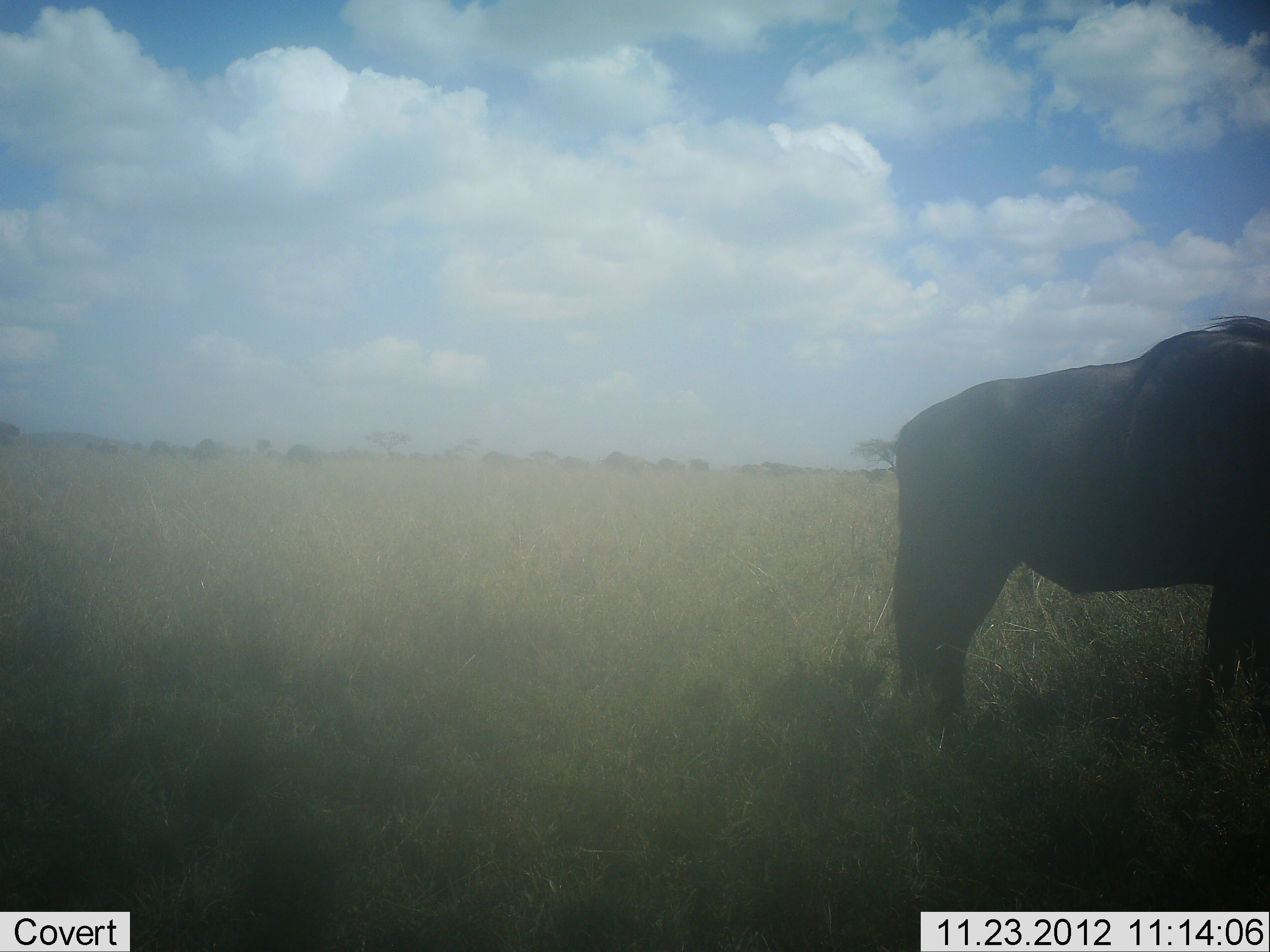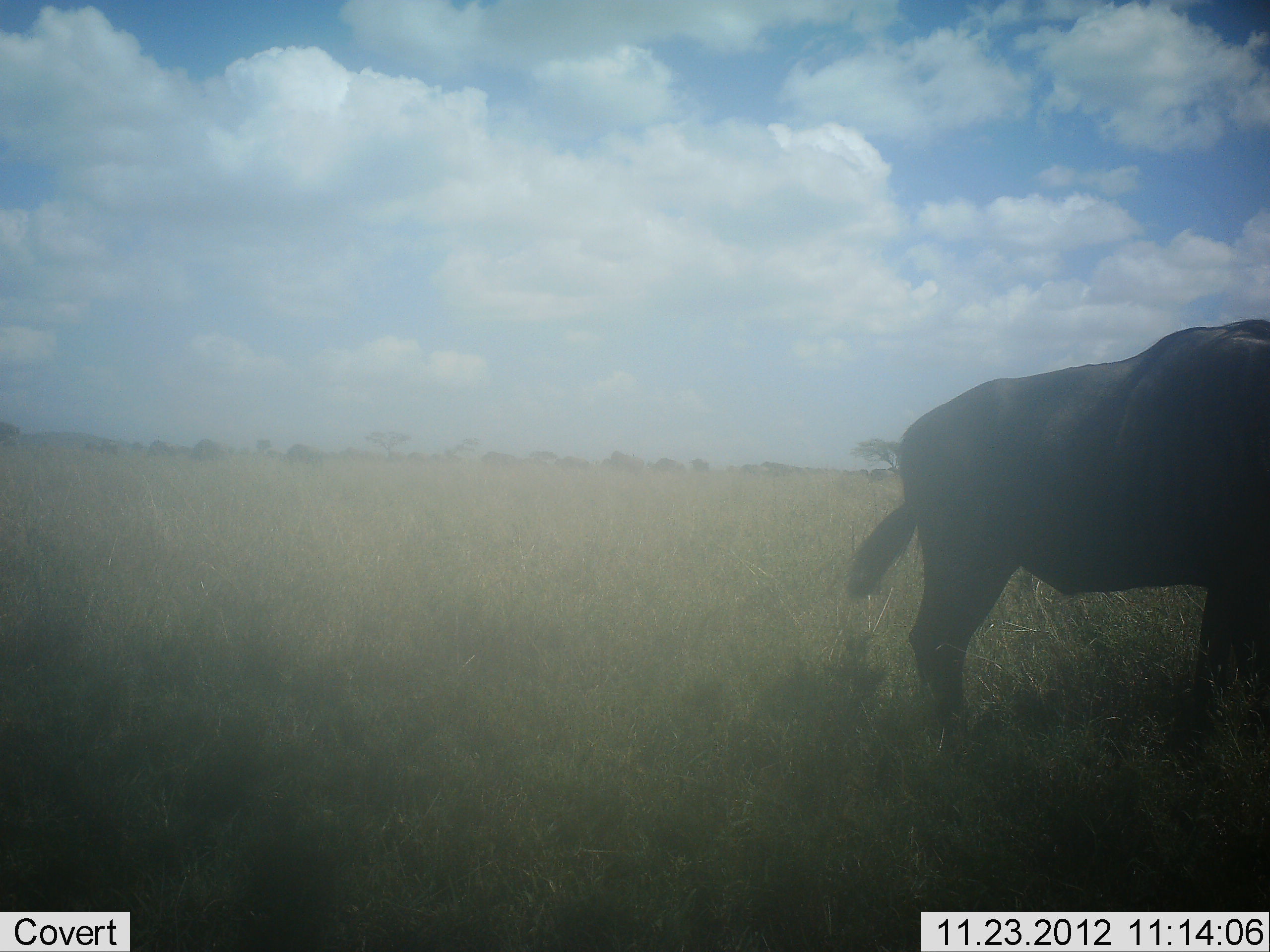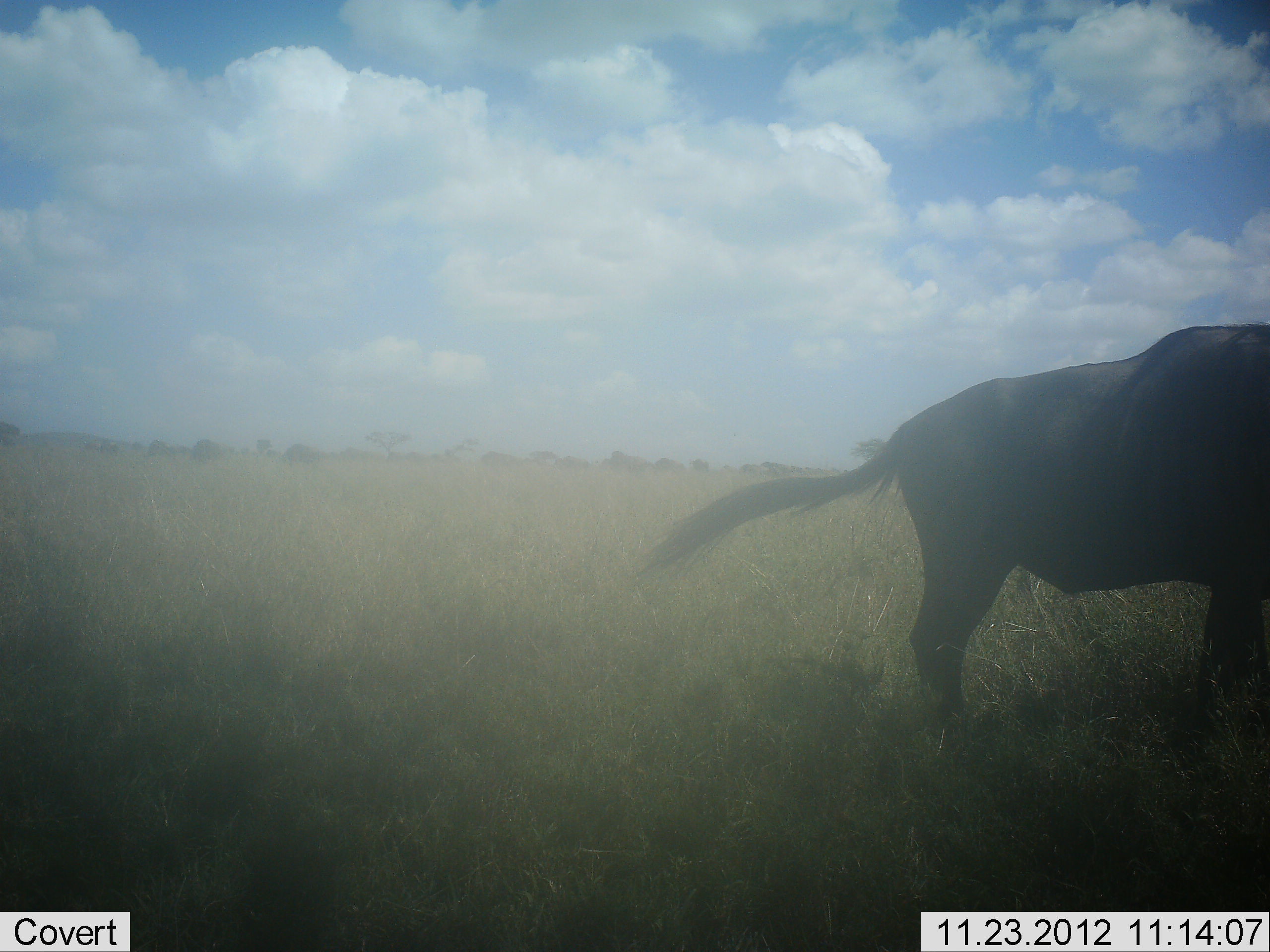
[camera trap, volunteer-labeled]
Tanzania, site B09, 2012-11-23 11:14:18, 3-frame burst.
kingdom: Animalia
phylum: Chordata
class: Mammalia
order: Artiodactyla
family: Bovidae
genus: Connochaetes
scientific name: Connochaetes taurinus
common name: blue wildebeest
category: wildebeest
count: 1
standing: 90%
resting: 0%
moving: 10%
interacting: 0%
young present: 0%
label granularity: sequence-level